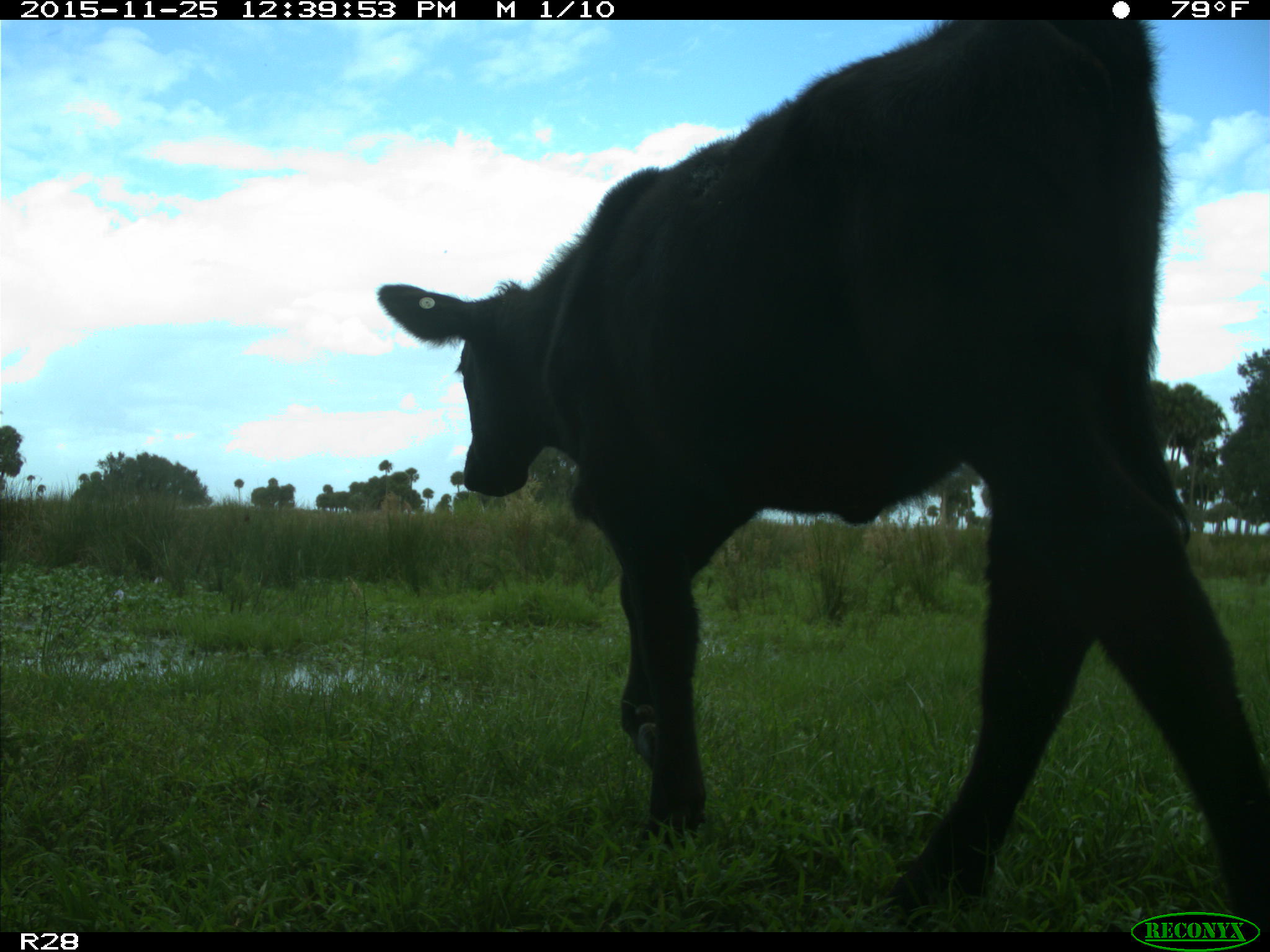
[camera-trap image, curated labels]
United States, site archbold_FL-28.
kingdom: Animalia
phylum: Chordata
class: Mammalia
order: Artiodactyla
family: Bovidae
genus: Bos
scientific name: Bos taurus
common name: domestic cow